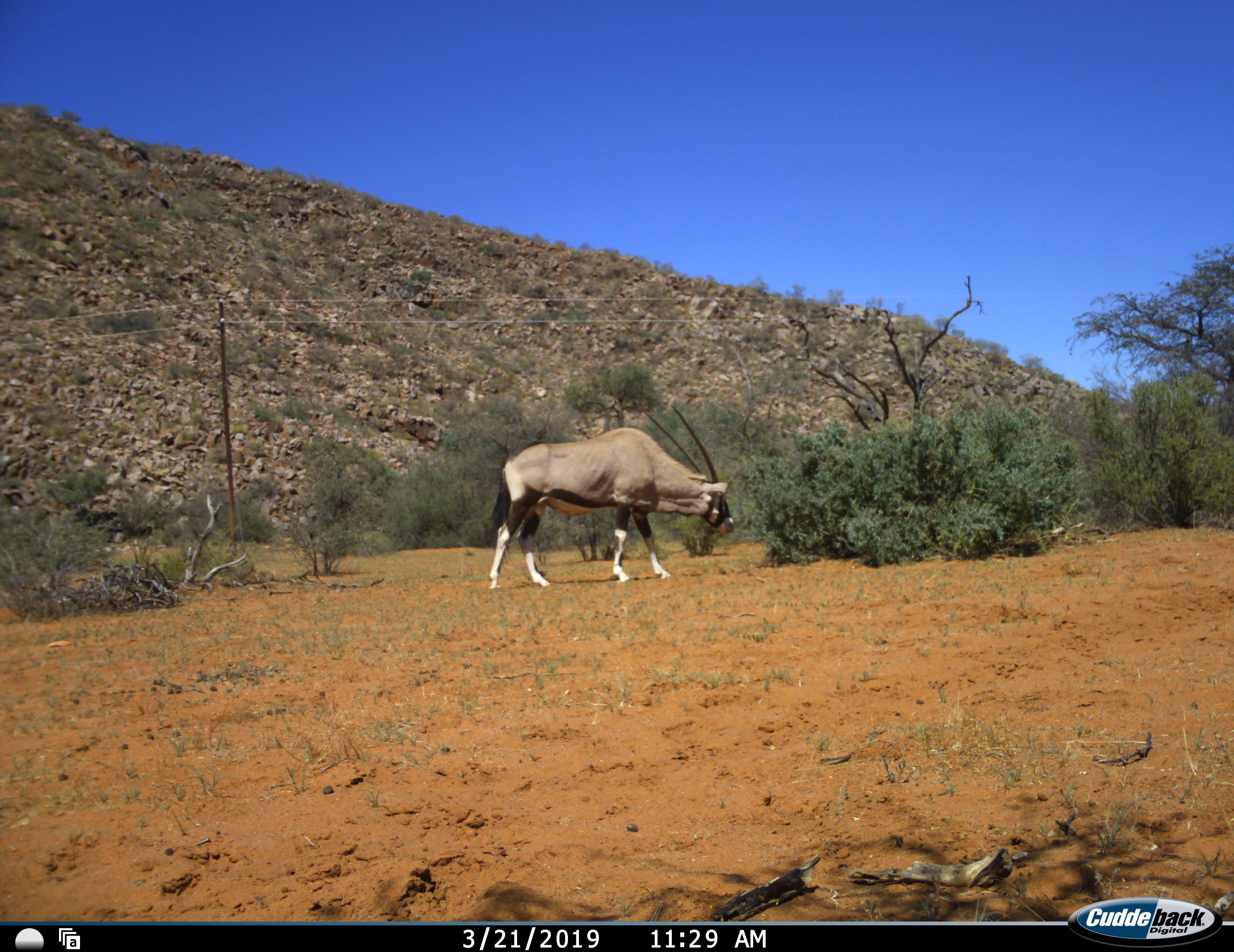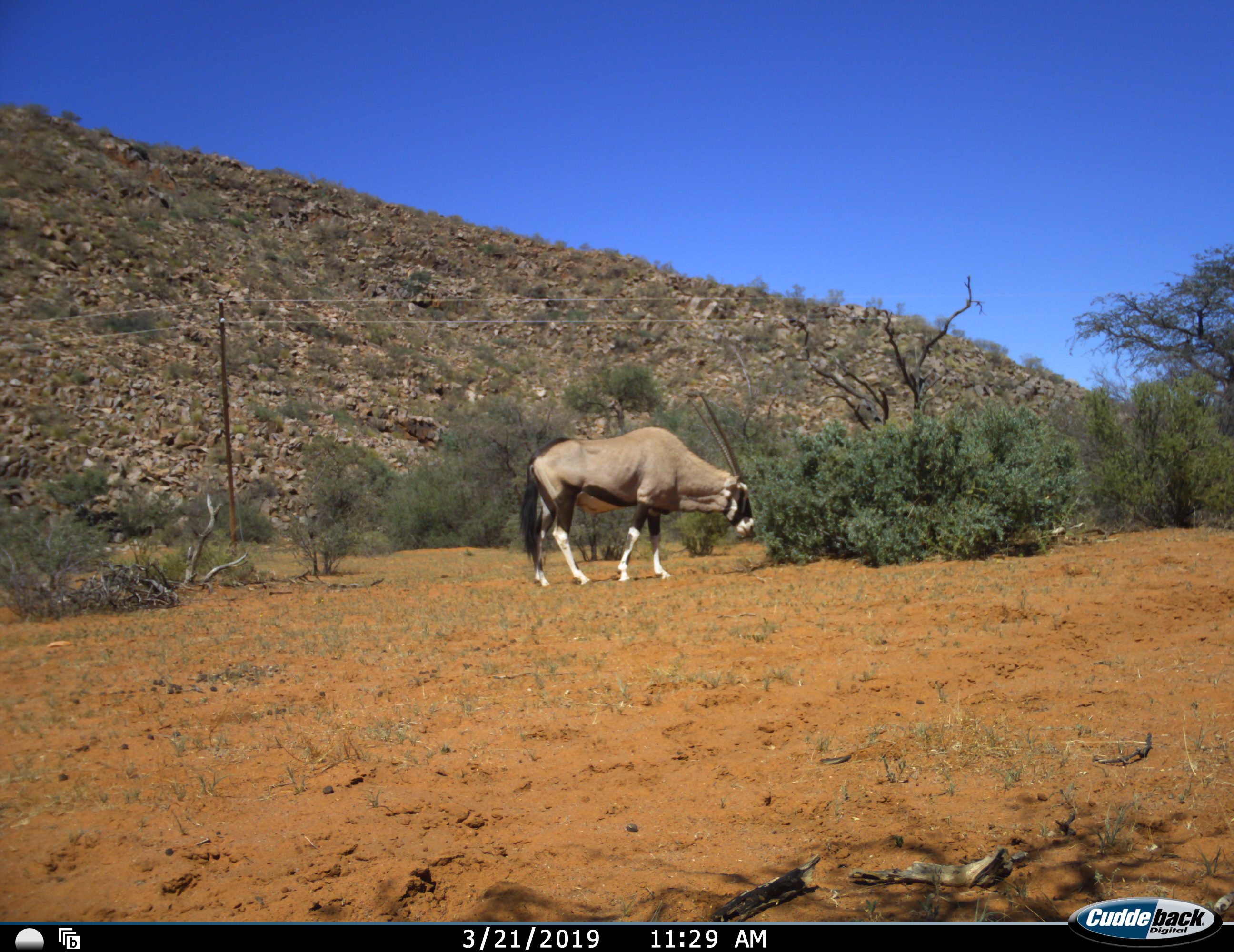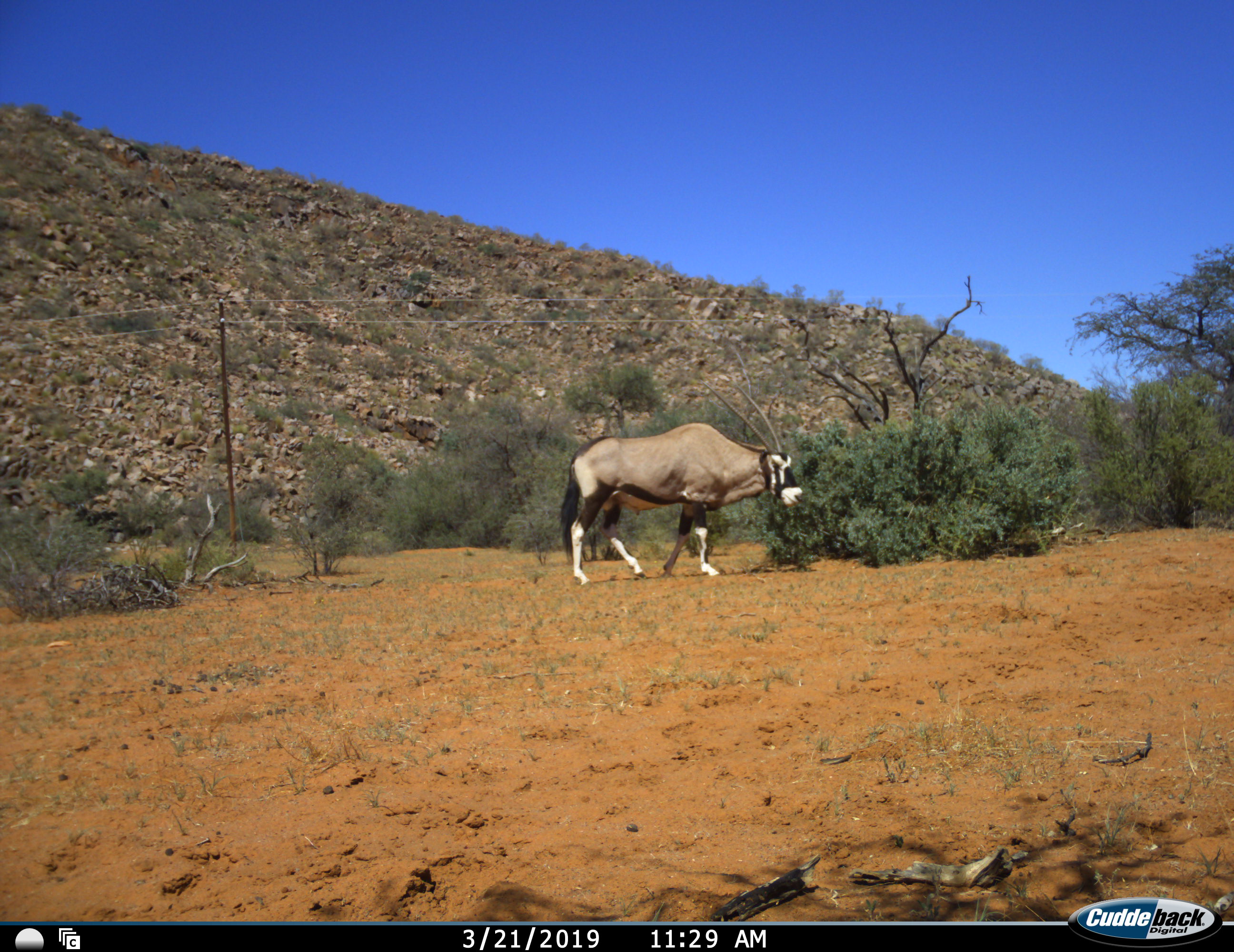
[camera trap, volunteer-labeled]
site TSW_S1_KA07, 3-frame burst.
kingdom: Animalia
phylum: Chordata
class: Mammalia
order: Artiodactyla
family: Bovidae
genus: Oryx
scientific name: Oryx gazella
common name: gemsbok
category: oryx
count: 1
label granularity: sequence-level